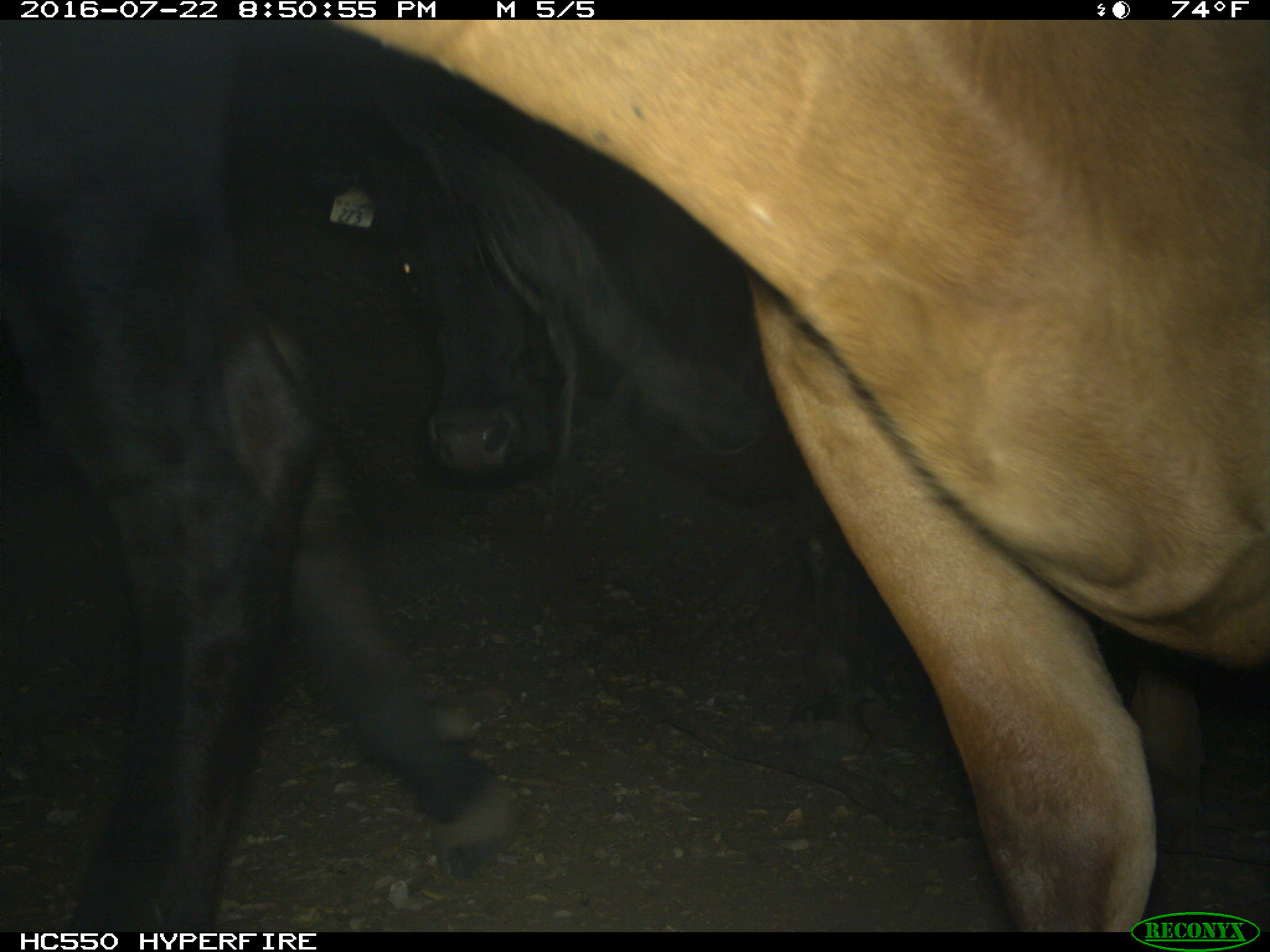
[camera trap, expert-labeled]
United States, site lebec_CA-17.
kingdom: Animalia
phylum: Chordata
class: Mammalia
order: Artiodactyla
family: Bovidae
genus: Bos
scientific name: Bos taurus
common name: domestic cow